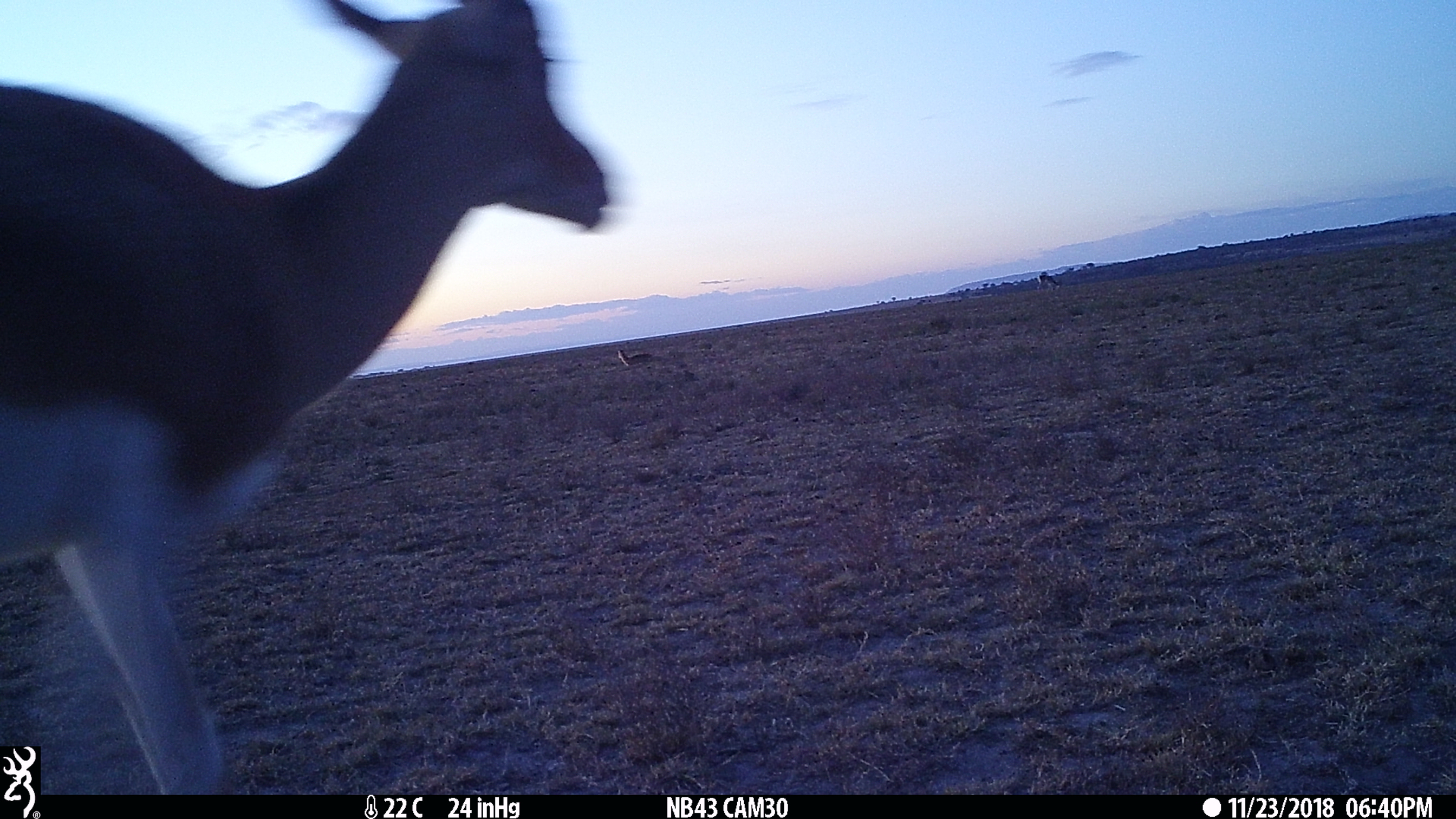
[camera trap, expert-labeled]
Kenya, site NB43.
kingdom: Animalia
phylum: Chordata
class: Mammalia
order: Artiodactyla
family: Bovidae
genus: Eudorcas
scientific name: Eudorcas thomsonii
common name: thomon's gazelle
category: gazelle thomsons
Gazelle thomsons (thomon's gazelle) (Eudorcas thomsonii).